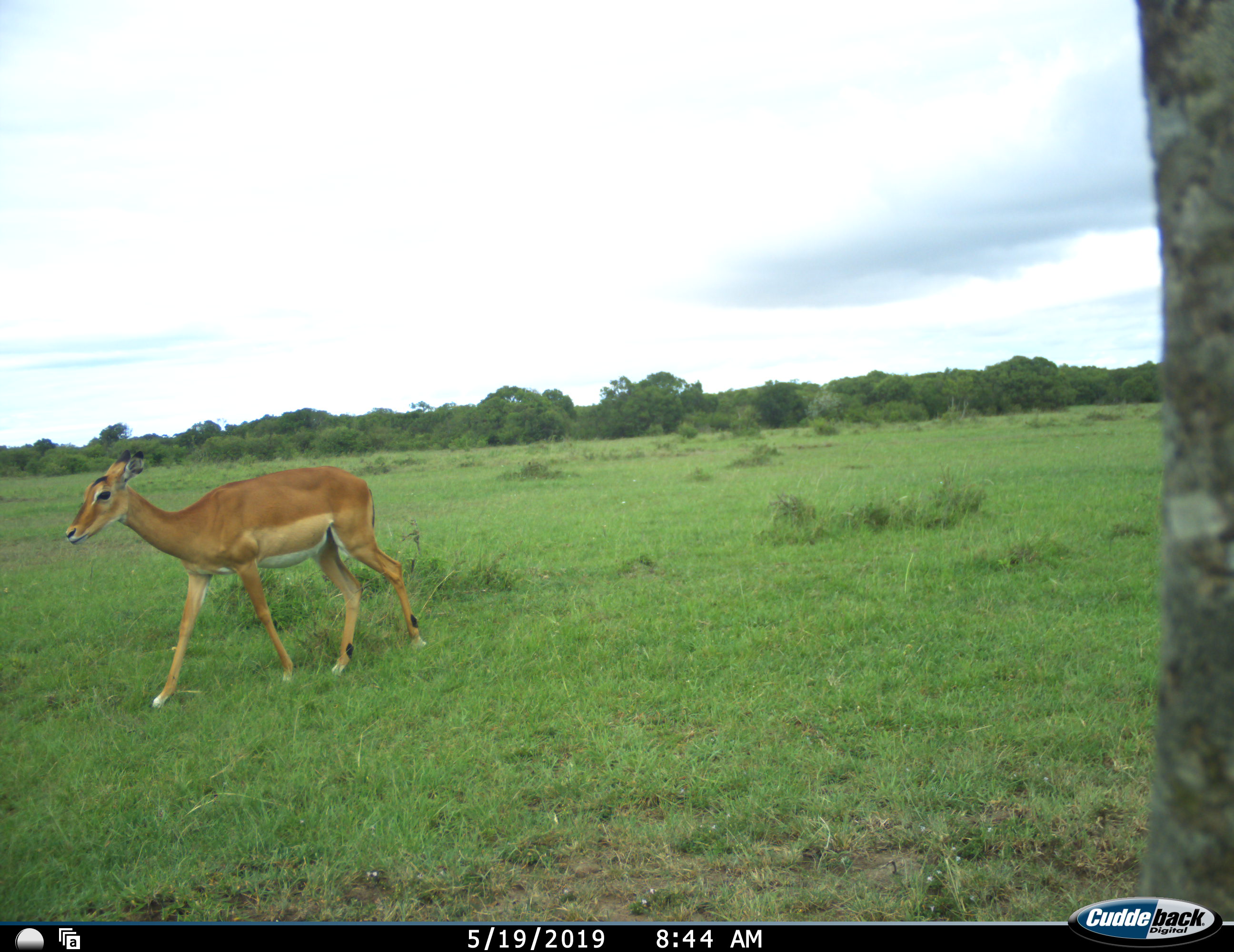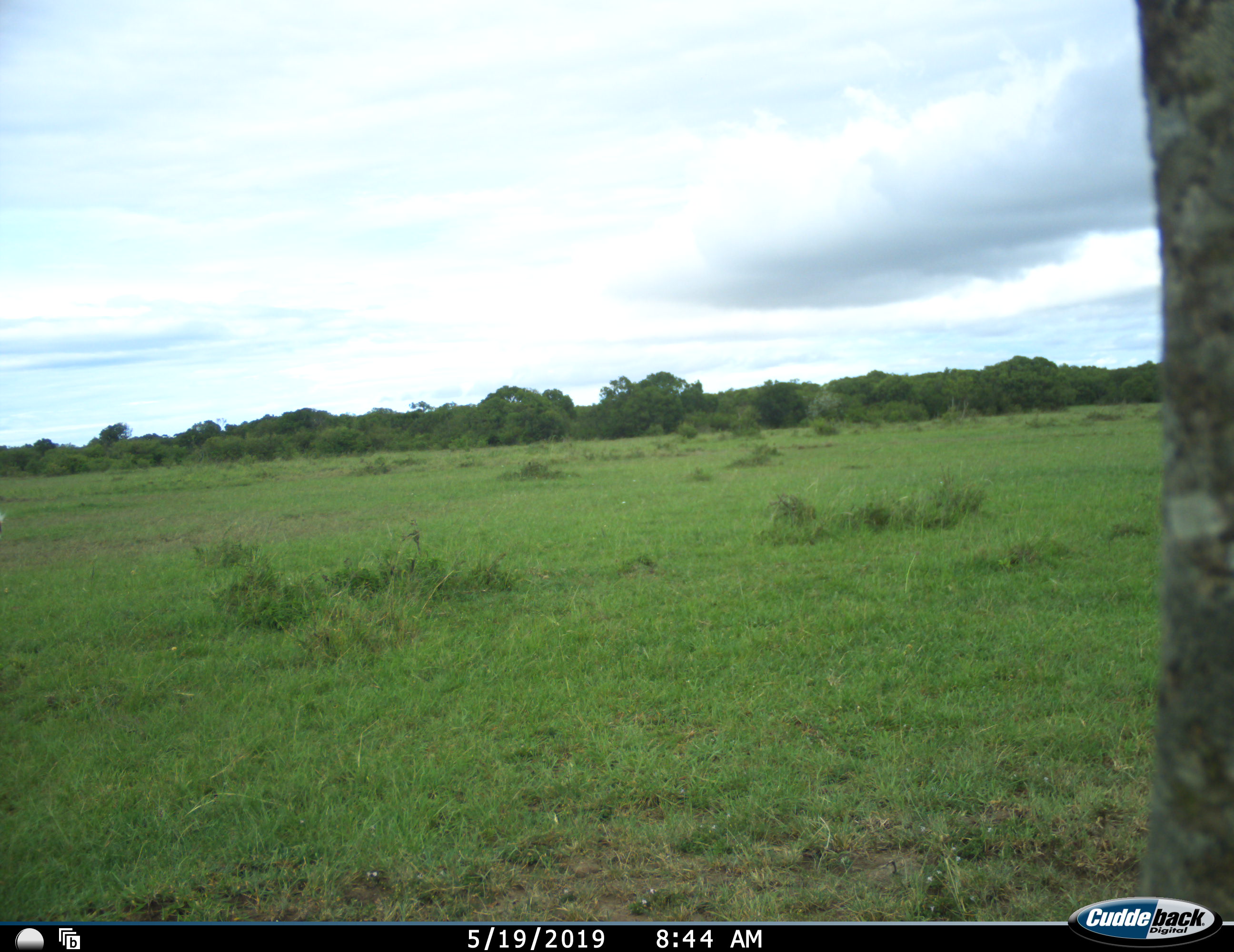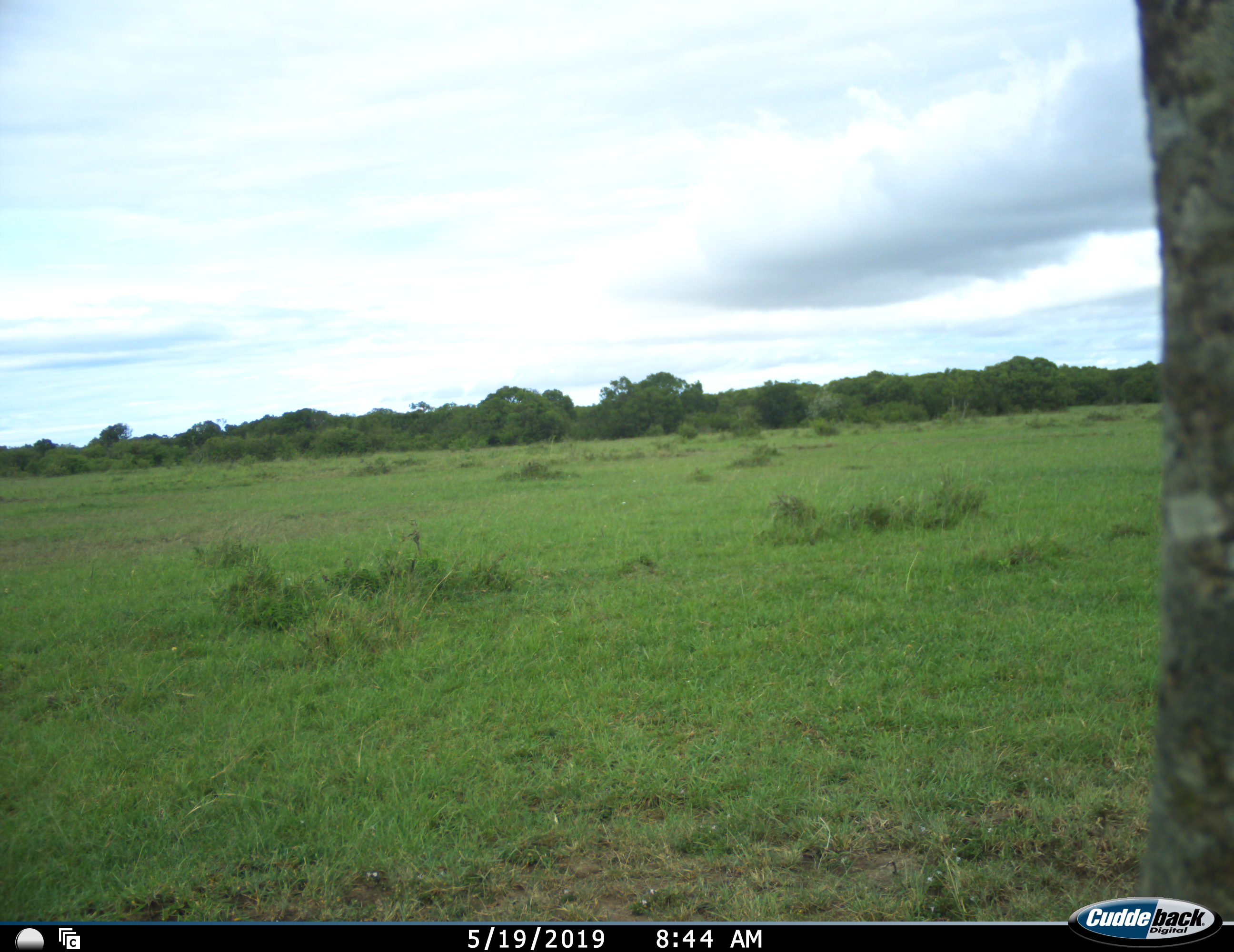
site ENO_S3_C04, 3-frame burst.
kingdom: Animalia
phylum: Chordata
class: Mammalia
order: Artiodactyla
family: Bovidae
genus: Aepyceros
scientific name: Aepyceros melampus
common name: impala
Impala (Aepyceros melampus), count 1. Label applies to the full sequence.